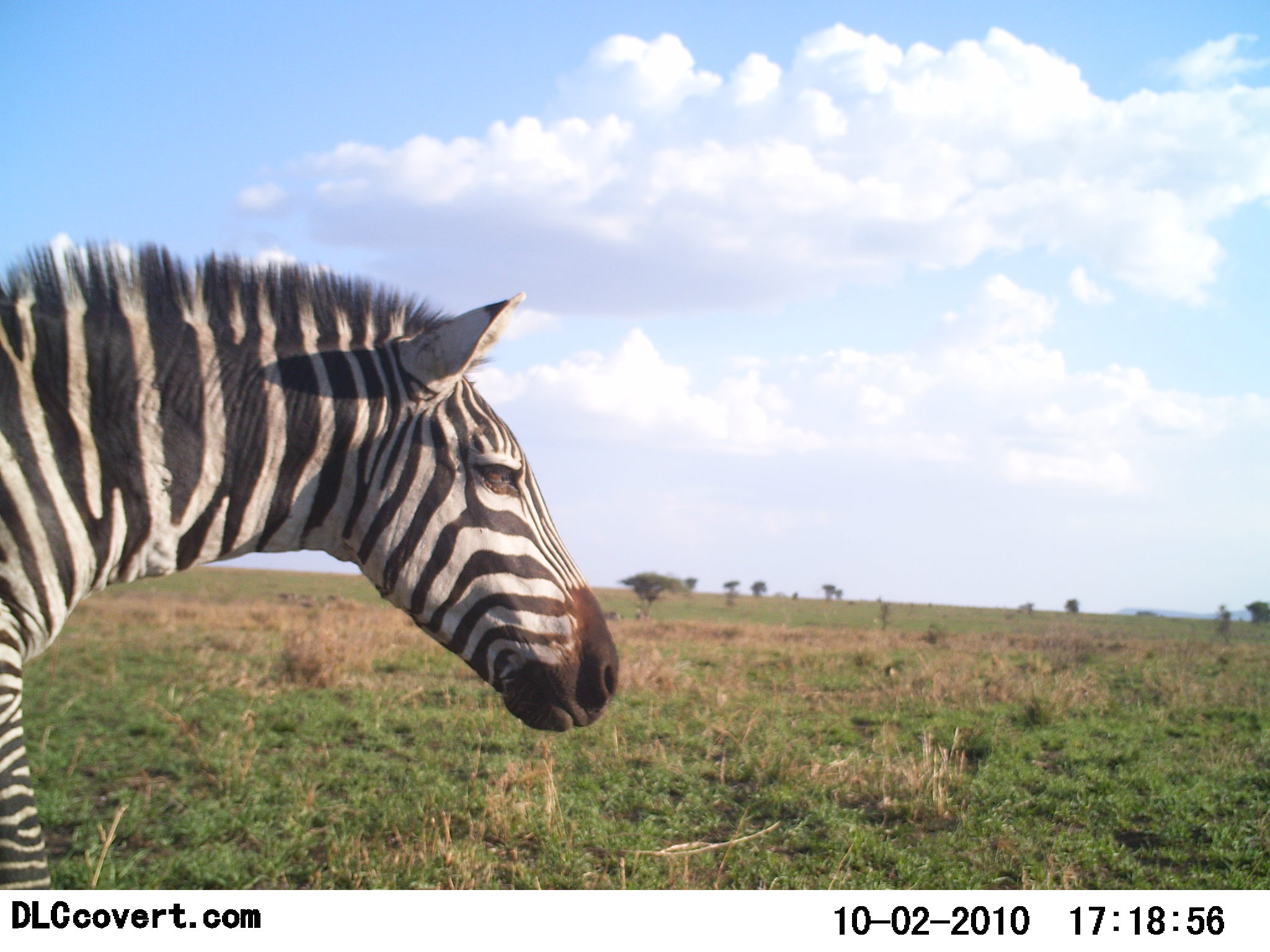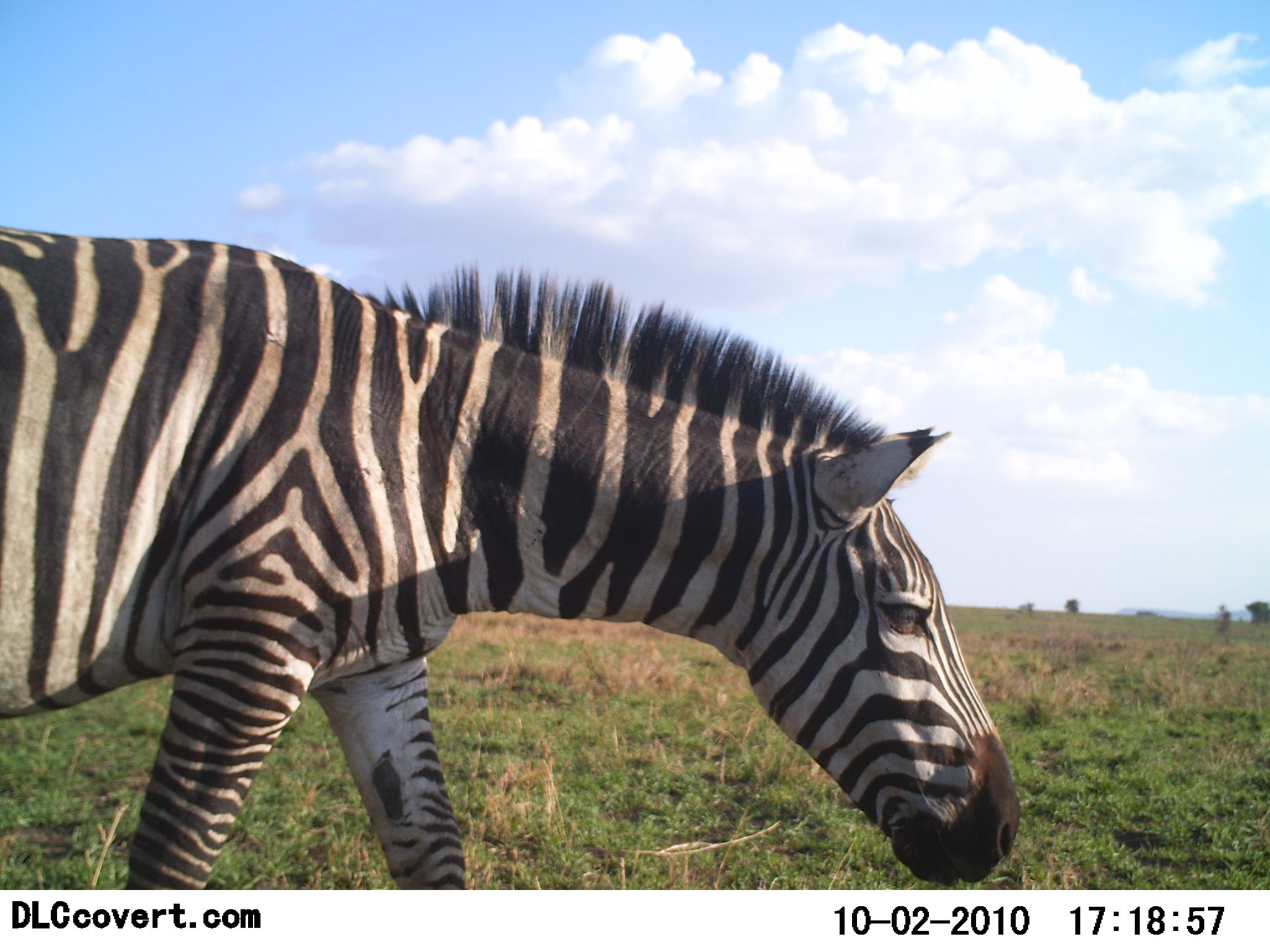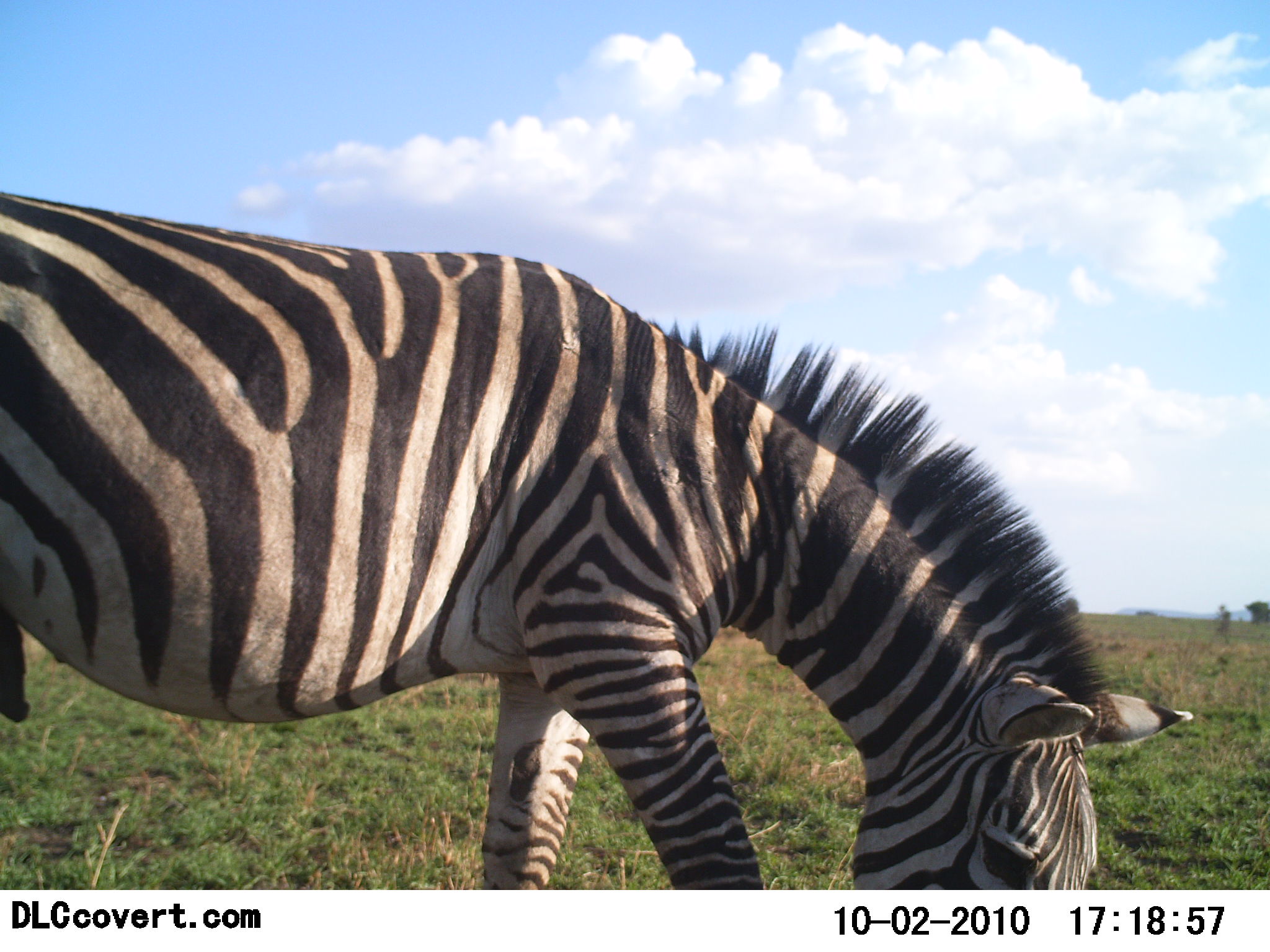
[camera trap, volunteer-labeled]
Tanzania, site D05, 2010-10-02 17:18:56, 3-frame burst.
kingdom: Animalia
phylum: Chordata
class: Mammalia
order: Perissodactyla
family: Equidae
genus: Equus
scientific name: Equus quagga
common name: plains zebra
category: zebra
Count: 1.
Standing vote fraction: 13%.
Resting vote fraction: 0%.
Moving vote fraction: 73%.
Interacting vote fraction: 0%.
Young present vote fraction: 0%.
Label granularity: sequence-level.